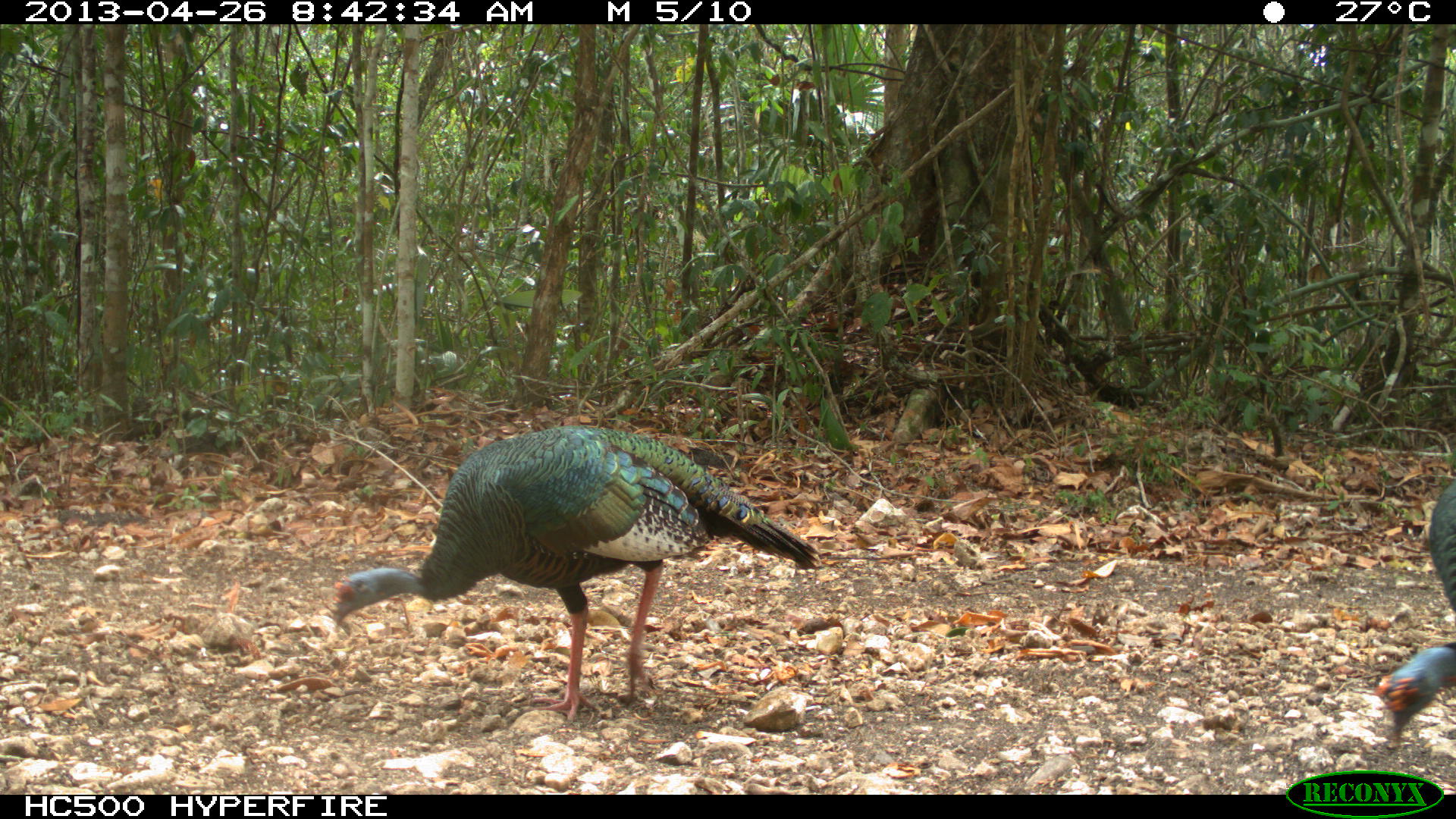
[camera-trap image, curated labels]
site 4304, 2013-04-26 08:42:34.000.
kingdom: Animalia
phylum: Chordata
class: Aves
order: Galliformes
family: Phasianidae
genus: Meleagris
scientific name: Meleagris ocellata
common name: ocellated turkey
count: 2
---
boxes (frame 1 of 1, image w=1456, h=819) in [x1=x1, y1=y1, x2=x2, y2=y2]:
meleagris ocellata: [x1=331, y1=423, x2=819, y2=724]; [x1=1374, y1=473, x2=1456, y2=749]